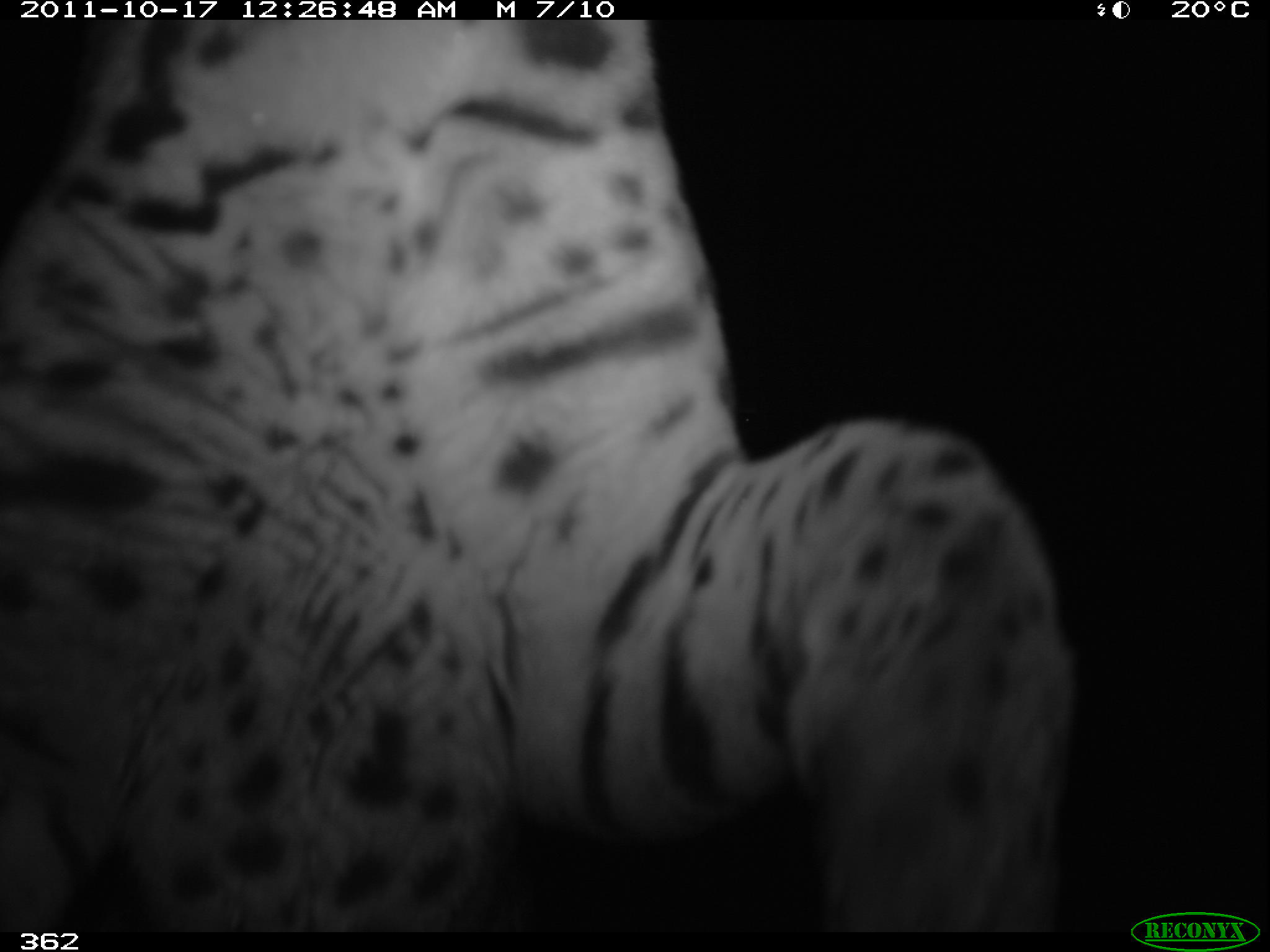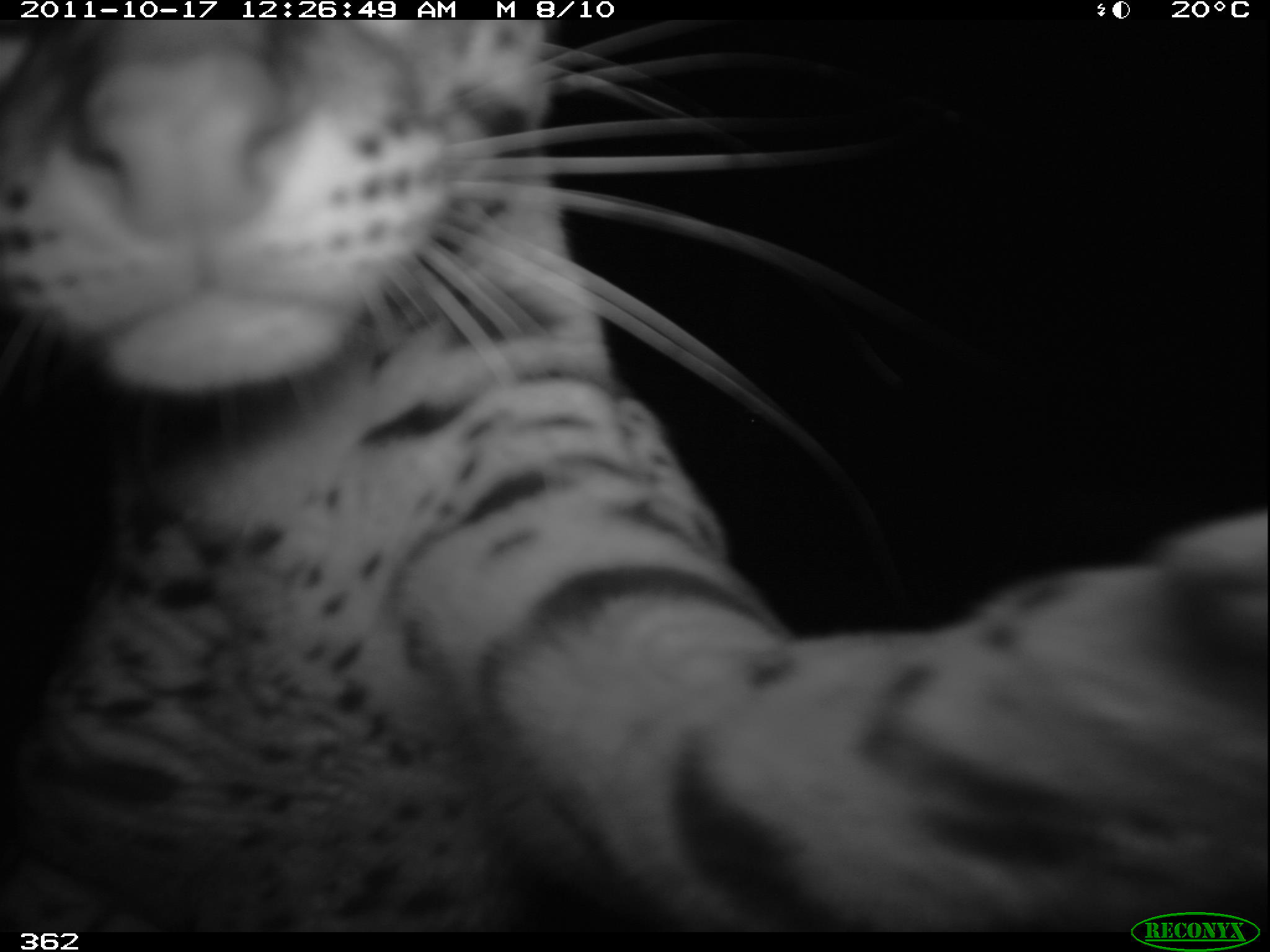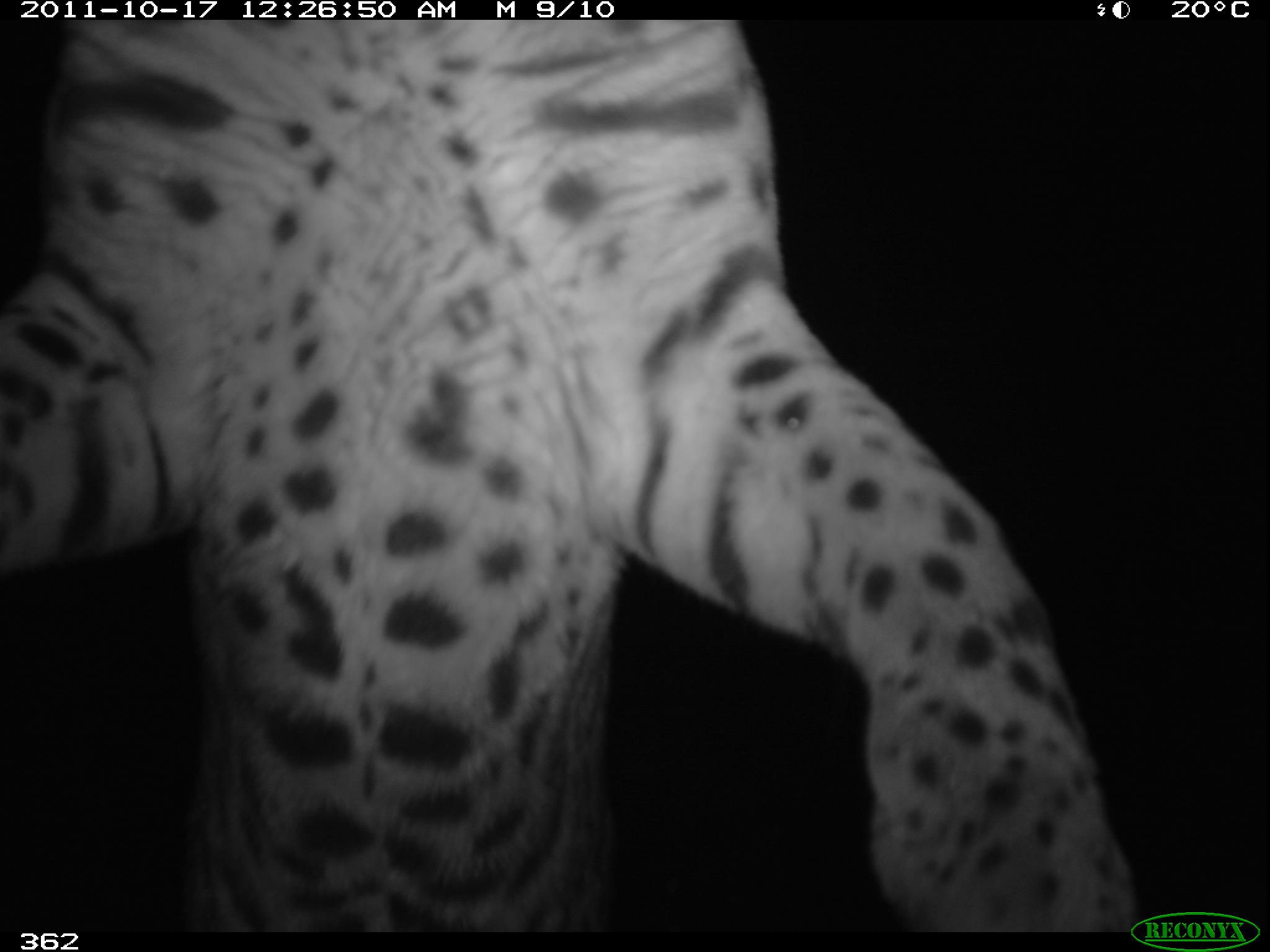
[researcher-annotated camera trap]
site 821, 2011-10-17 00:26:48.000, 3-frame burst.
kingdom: Animalia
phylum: Chordata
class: Mammalia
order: Carnivora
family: Felidae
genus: Leopardus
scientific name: Leopardus pardalis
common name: ocelot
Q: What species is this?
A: Leopardus pardalis (ocelot).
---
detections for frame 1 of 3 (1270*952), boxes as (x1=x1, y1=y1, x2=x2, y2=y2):
leopardus pardalis: (x1=0, y1=20, x2=1070, y2=931)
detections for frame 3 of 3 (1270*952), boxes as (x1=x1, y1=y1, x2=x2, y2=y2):
leopardus pardalis: (x1=0, y1=20, x2=1134, y2=932)